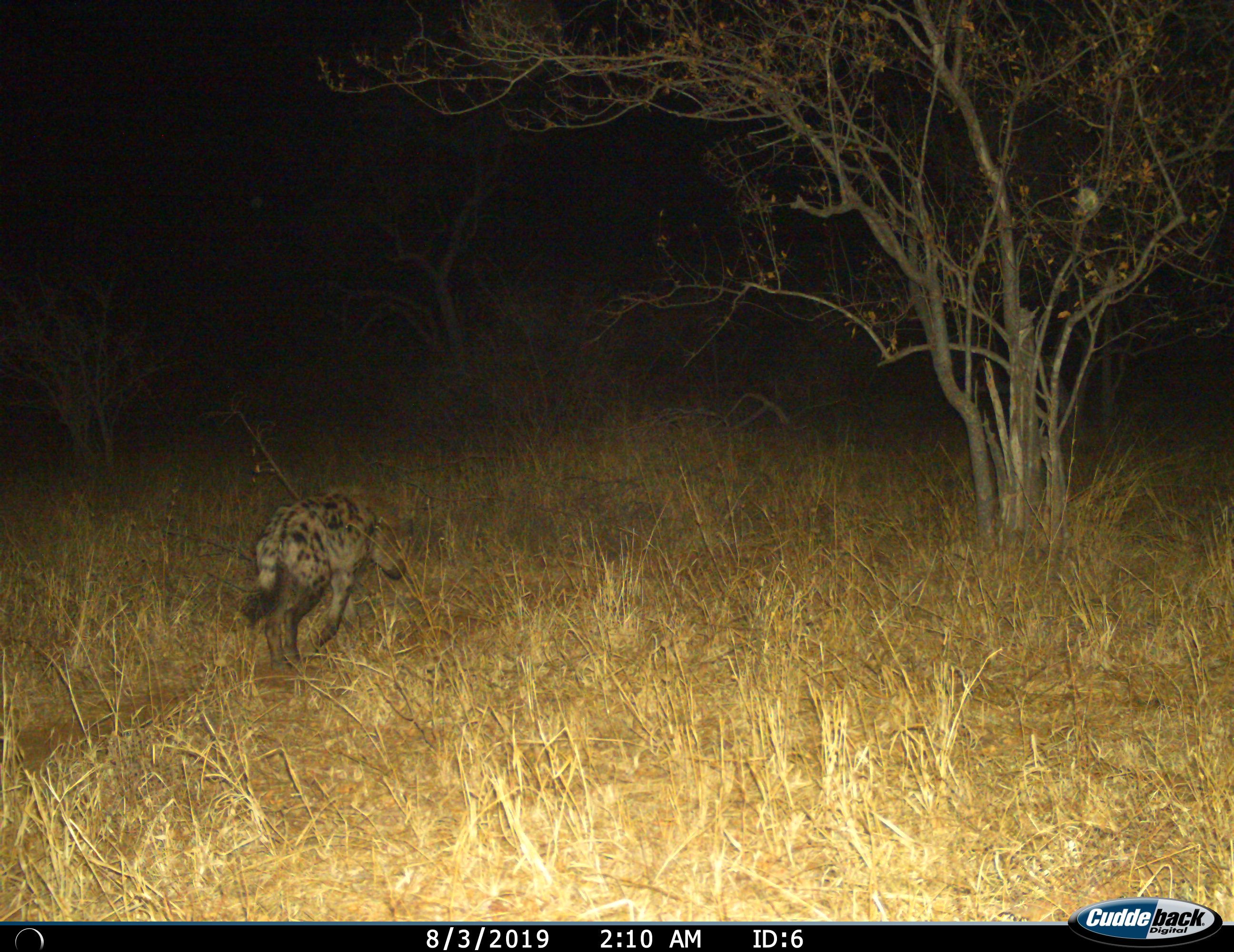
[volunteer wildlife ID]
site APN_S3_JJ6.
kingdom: Animalia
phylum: Chordata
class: Mammalia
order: Carnivora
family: Hyaenidae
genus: Crocuta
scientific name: Crocuta crocuta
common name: spotted hyena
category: hyenaspotted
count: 1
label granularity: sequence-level